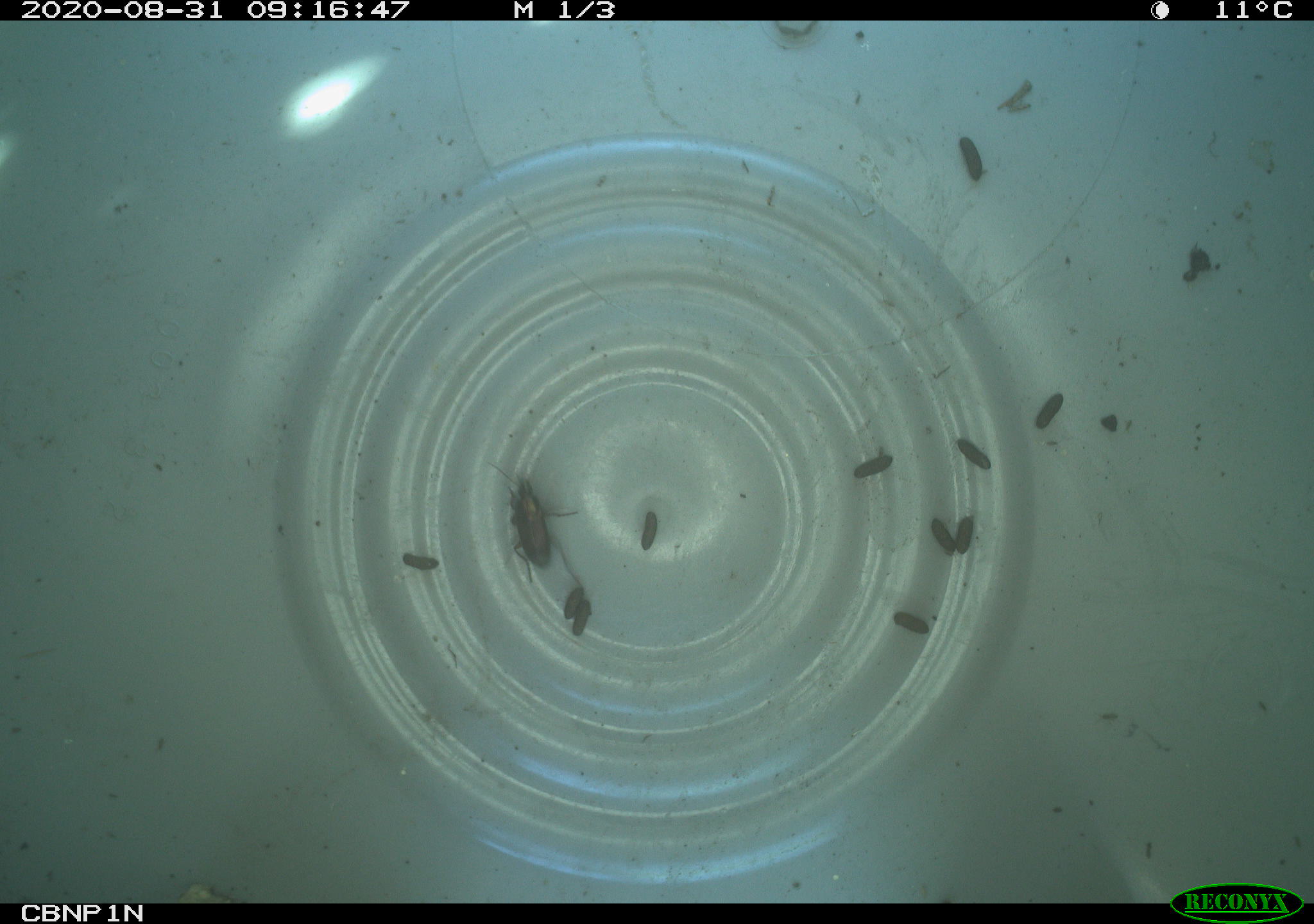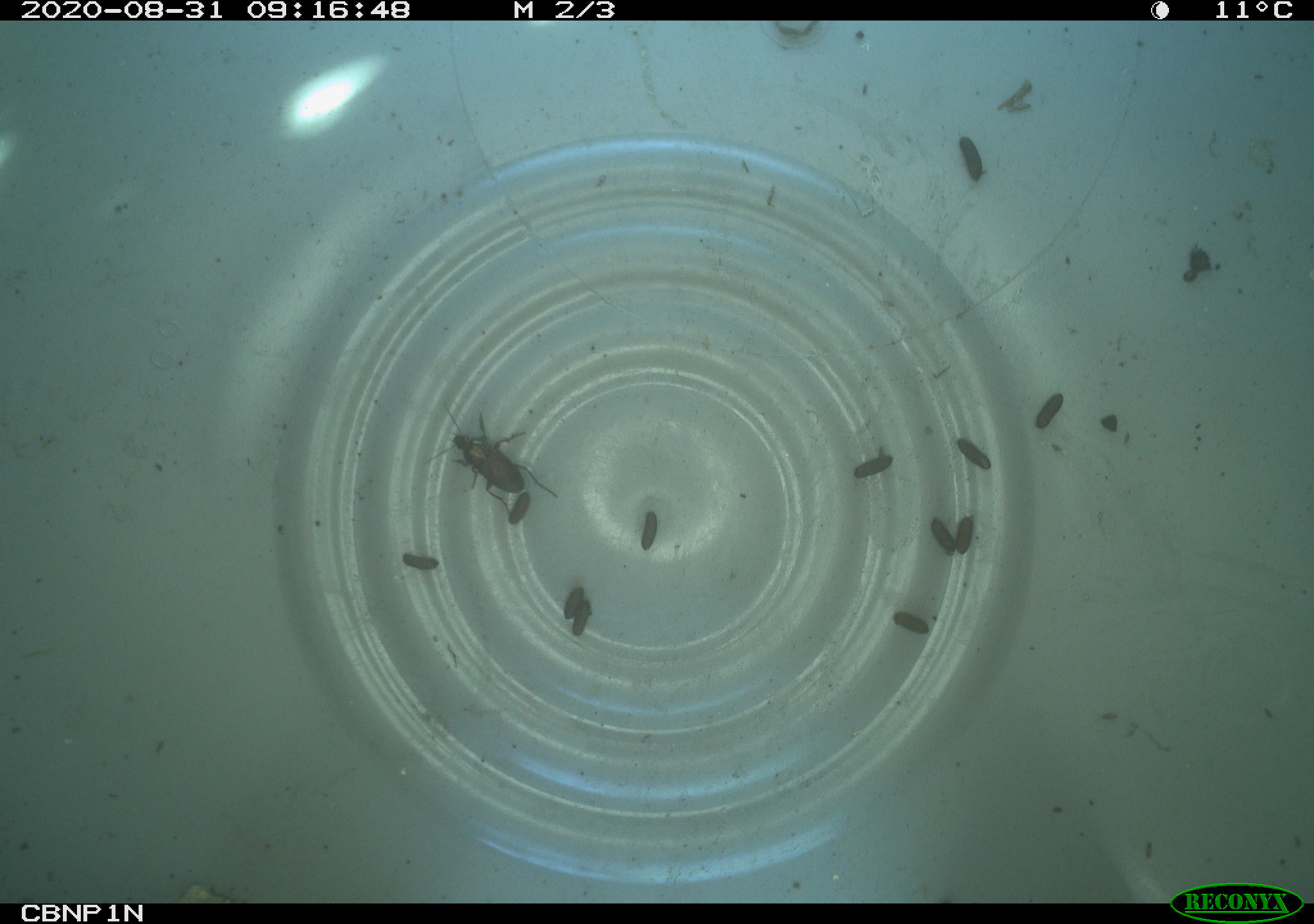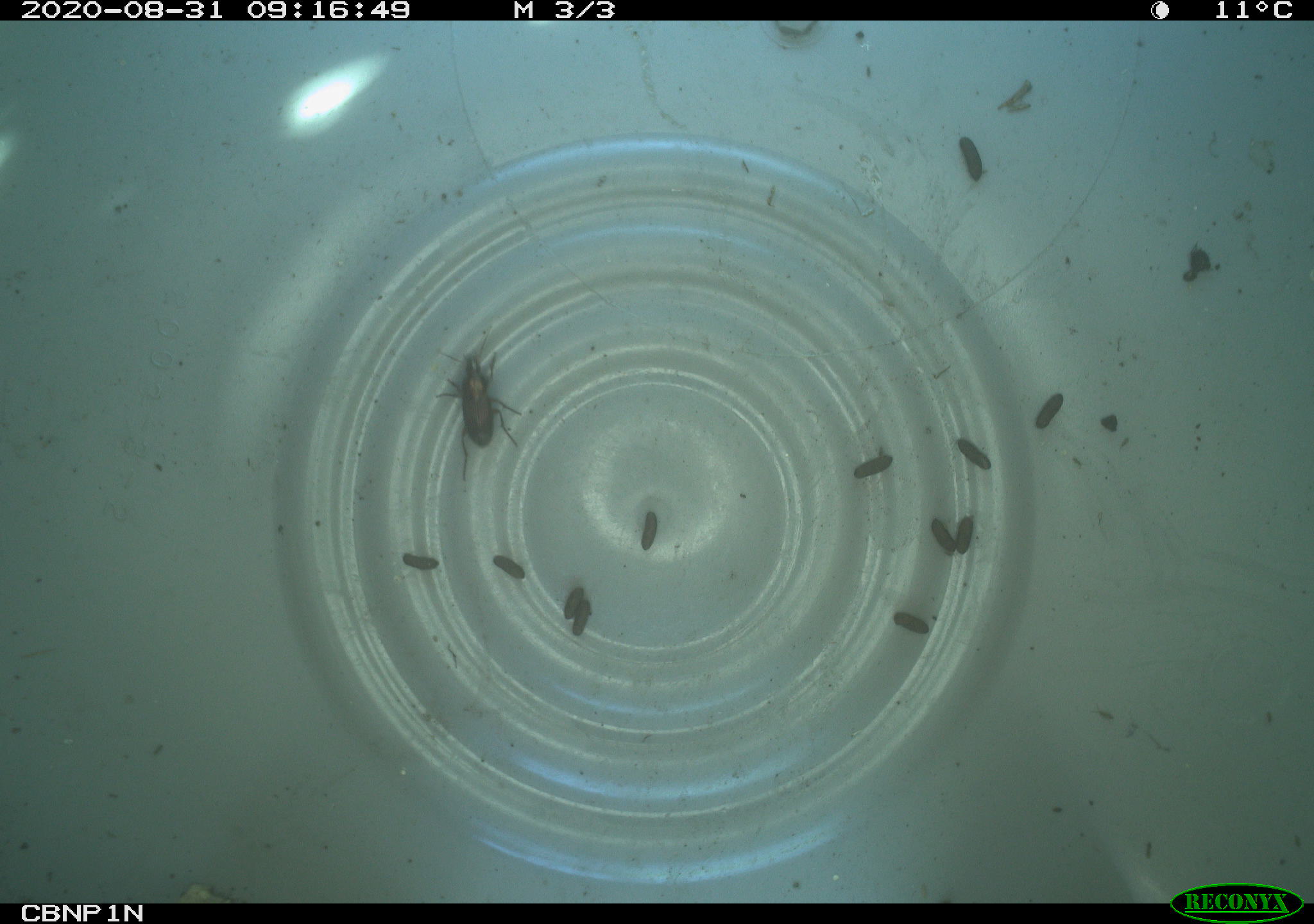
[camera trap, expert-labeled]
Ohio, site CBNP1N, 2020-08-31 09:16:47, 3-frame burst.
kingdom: Animalia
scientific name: Animalia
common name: animal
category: invertebrate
Invertebrate (animal) (Animalia).